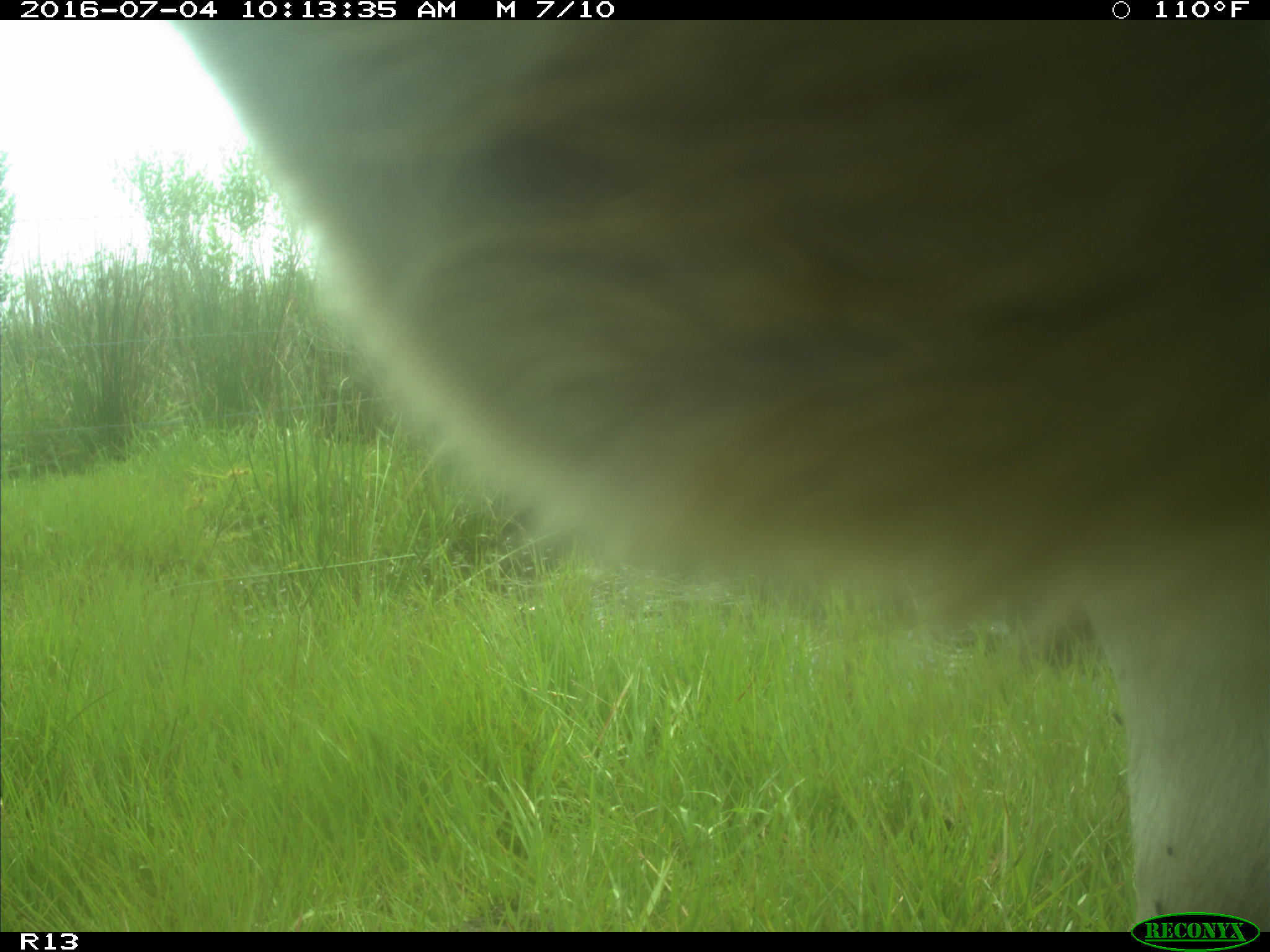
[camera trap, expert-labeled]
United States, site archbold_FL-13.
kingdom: Animalia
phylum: Chordata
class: Mammalia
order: Artiodactyla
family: Bovidae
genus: Bos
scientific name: Bos taurus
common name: domestic cow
Bos taurus (domestic cow).